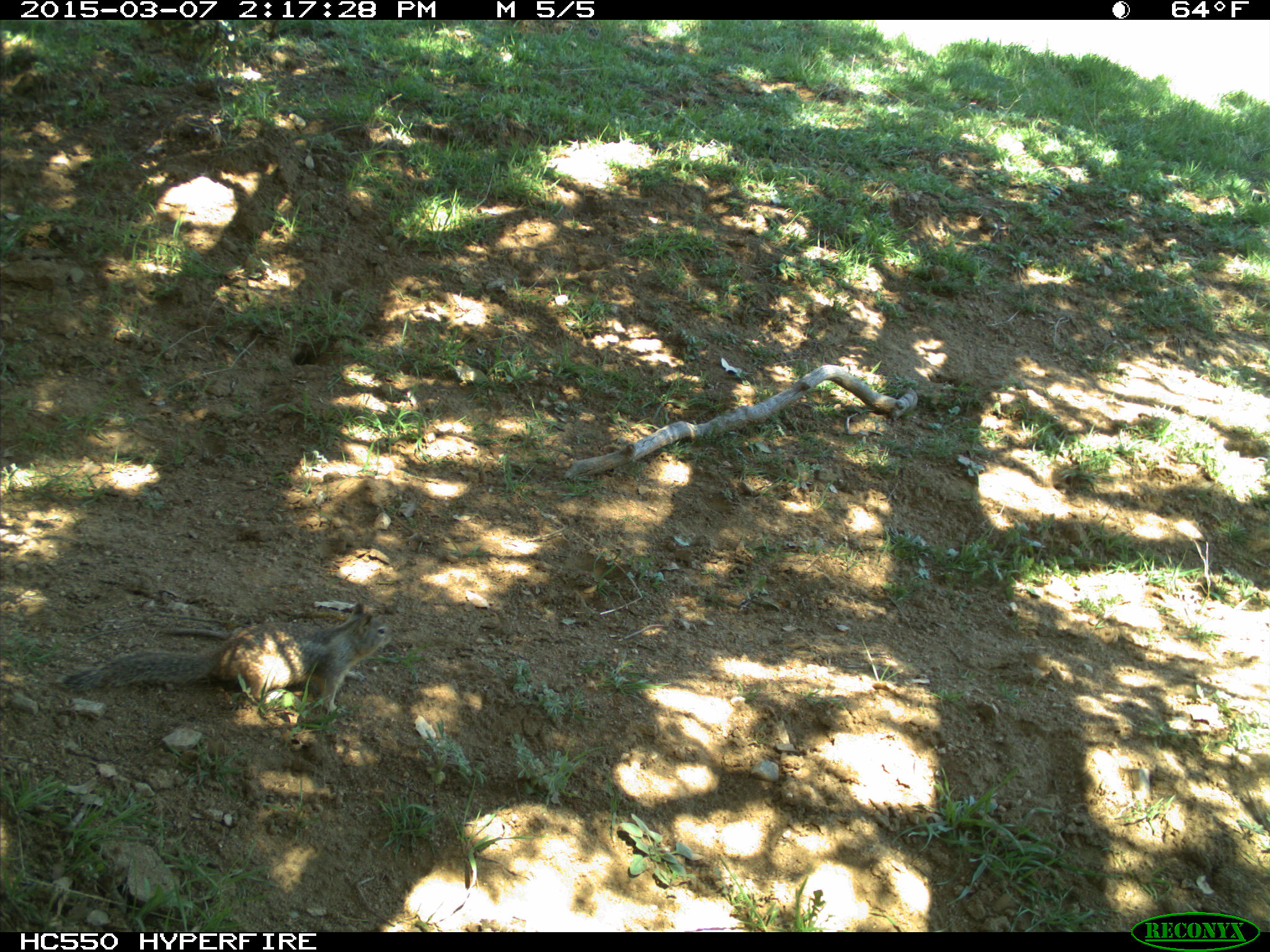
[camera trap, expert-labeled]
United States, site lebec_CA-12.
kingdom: Animalia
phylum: Chordata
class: Mammalia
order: Rodentia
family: Sciuridae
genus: Otospermophilus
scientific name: Otospermophilus beecheyi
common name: california ground squirrel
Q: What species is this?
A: Otospermophilus beecheyi (california ground squirrel).